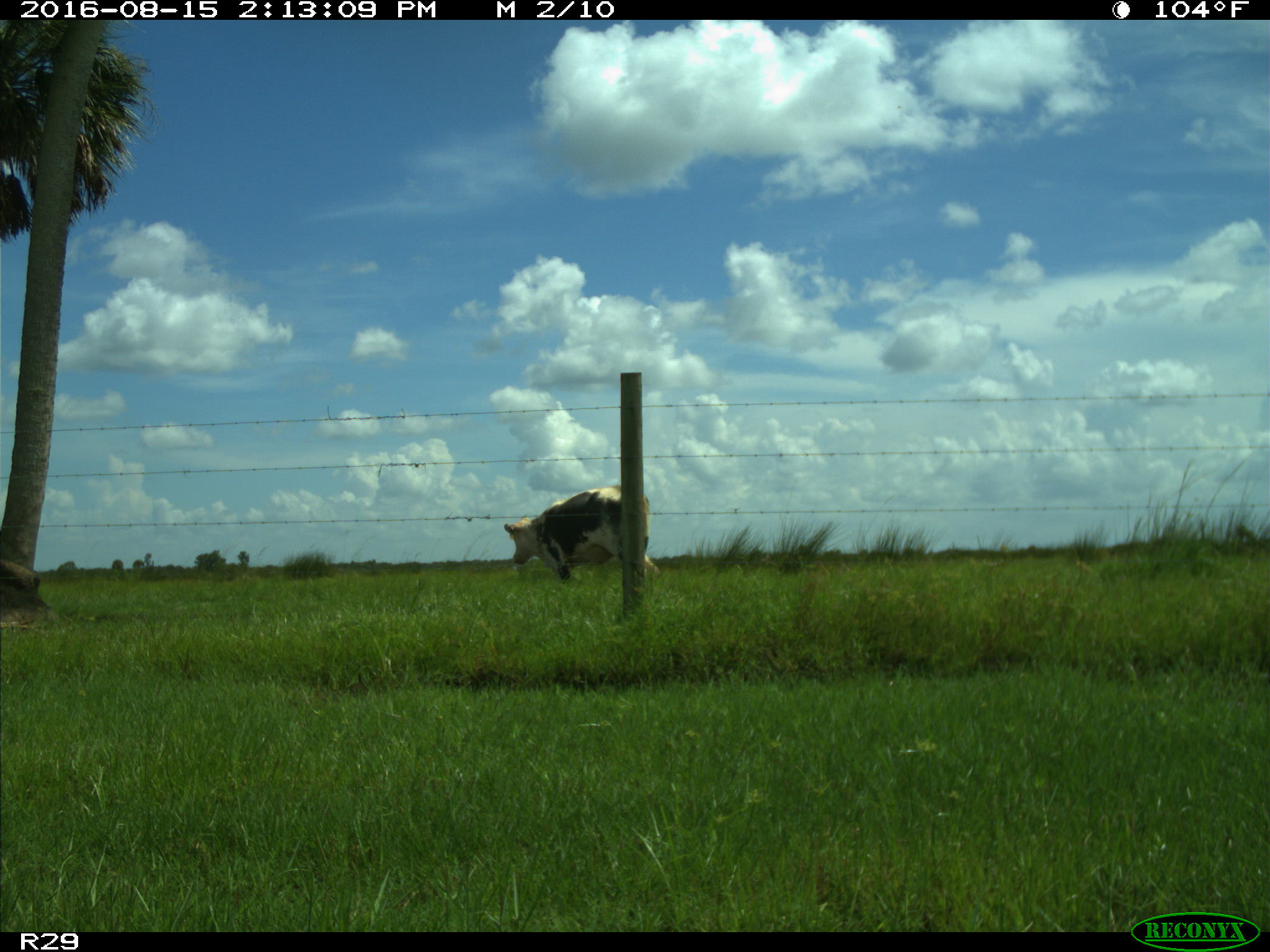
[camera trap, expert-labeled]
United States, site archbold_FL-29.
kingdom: Animalia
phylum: Chordata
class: Mammalia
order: Artiodactyla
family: Bovidae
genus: Bos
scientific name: Bos taurus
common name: domestic cow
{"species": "Bos taurus (domestic cow)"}